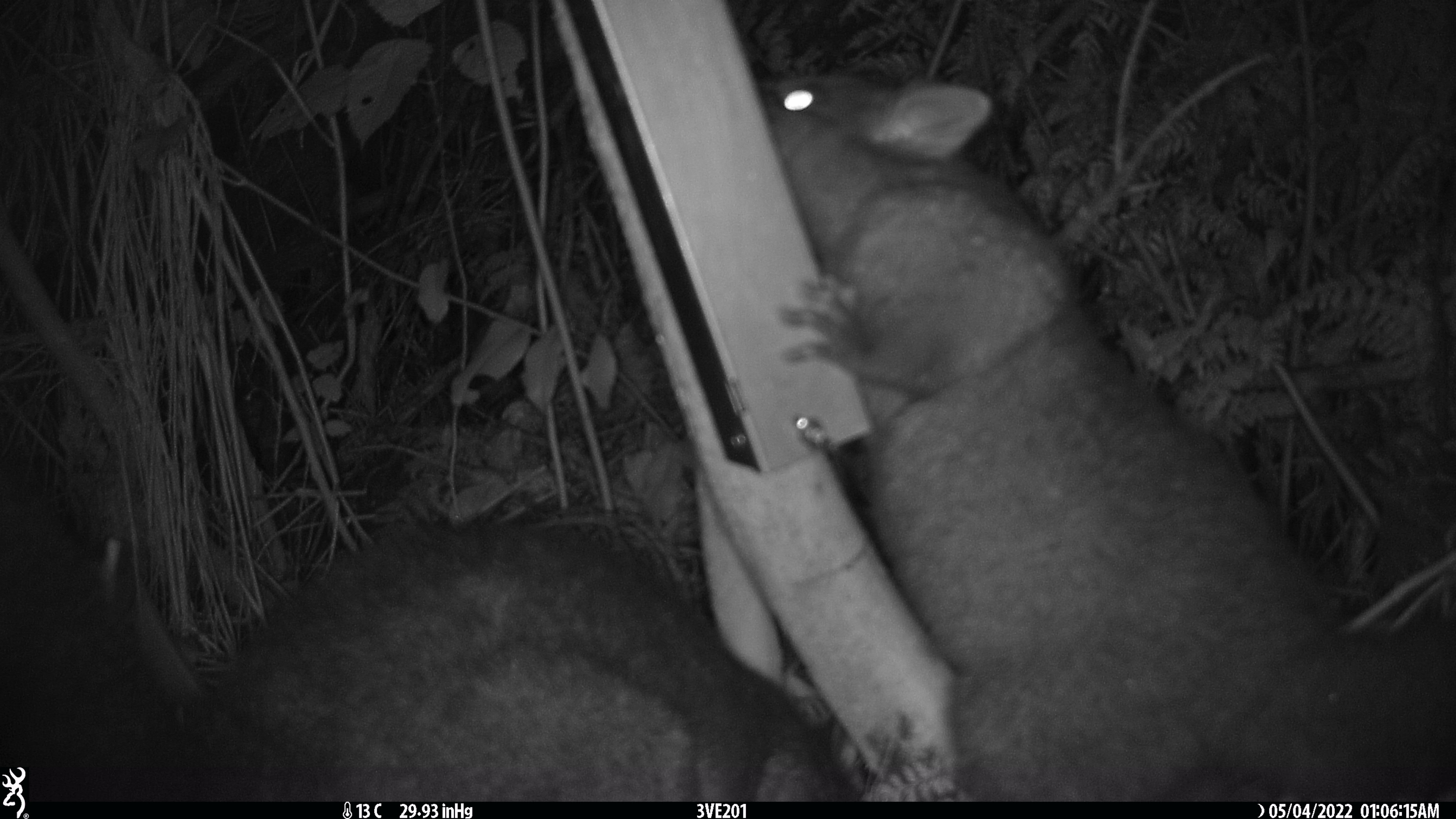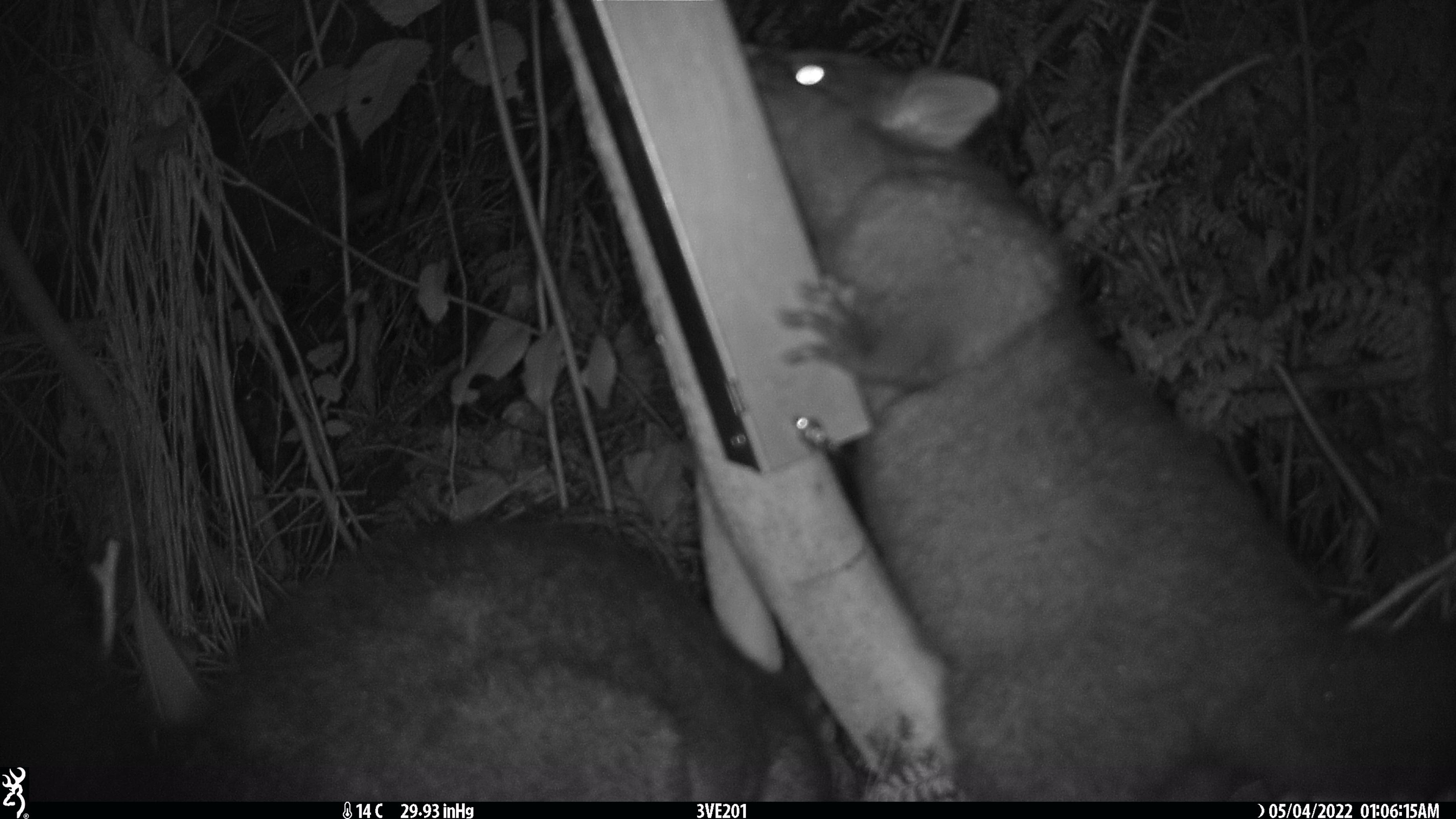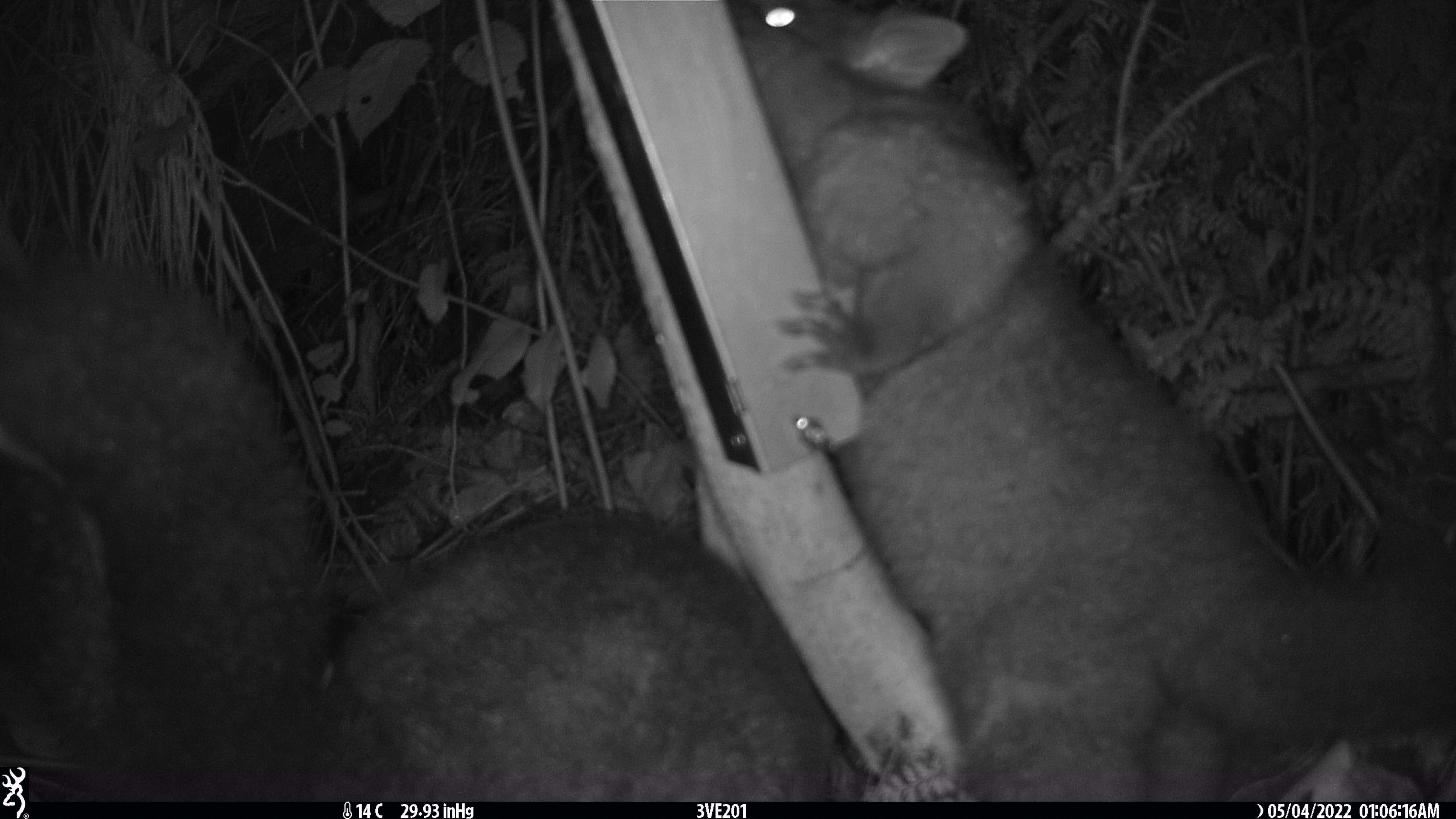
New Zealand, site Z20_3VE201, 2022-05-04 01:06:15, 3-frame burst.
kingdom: Animalia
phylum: Chordata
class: Mammalia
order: Diprotodontia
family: Phalangeridae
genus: Trichosurus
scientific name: Trichosurus vulpecula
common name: common brushtail possum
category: possum